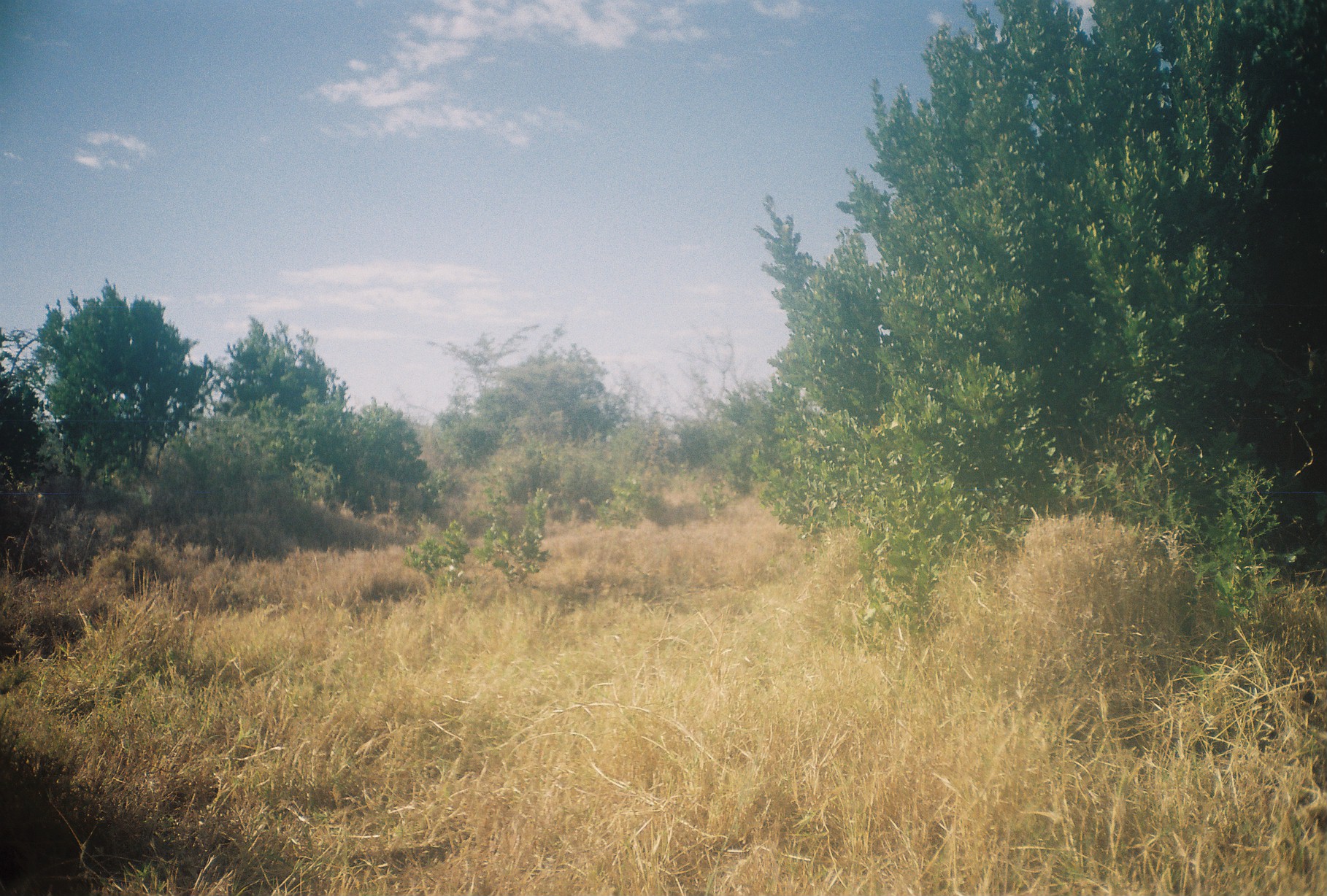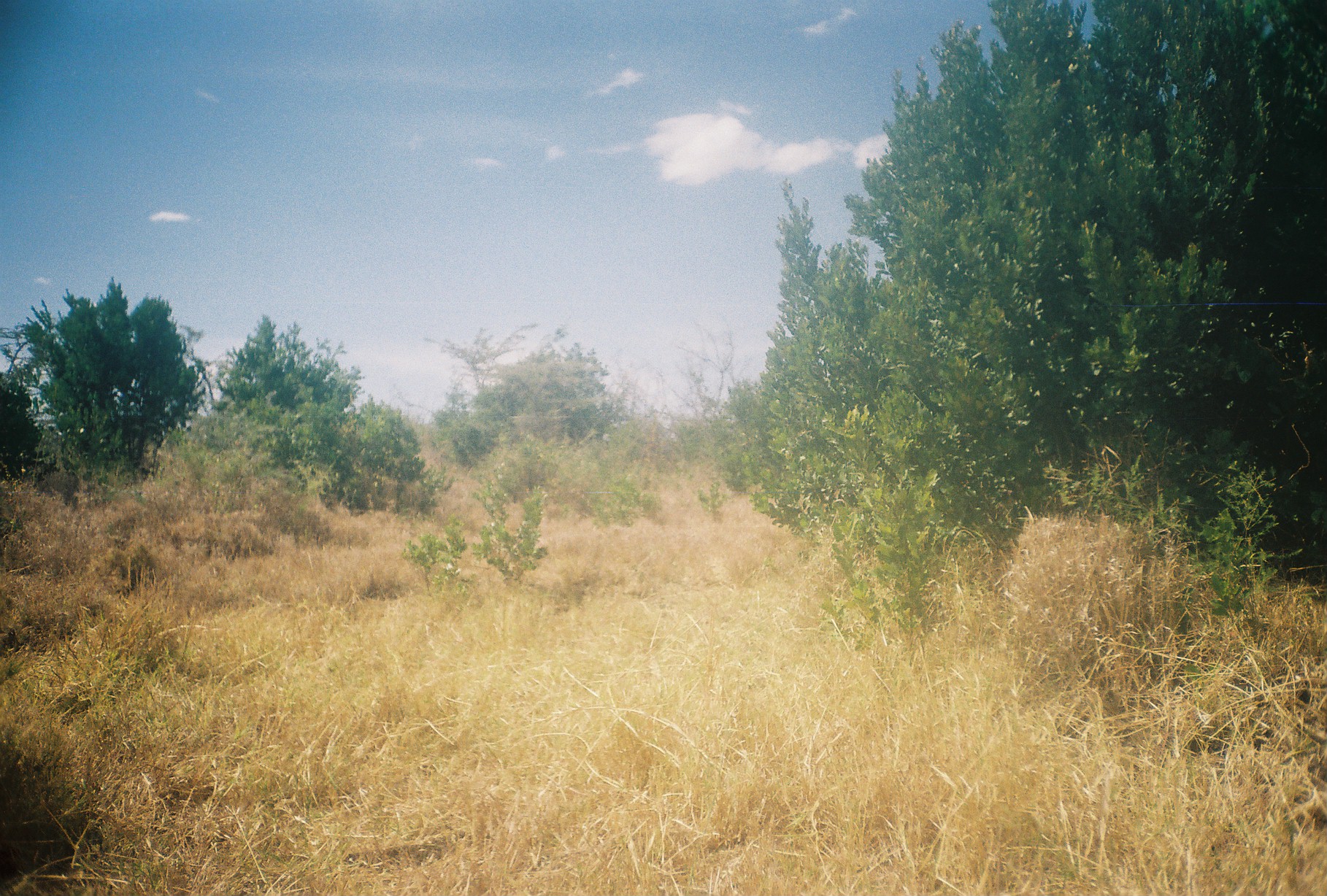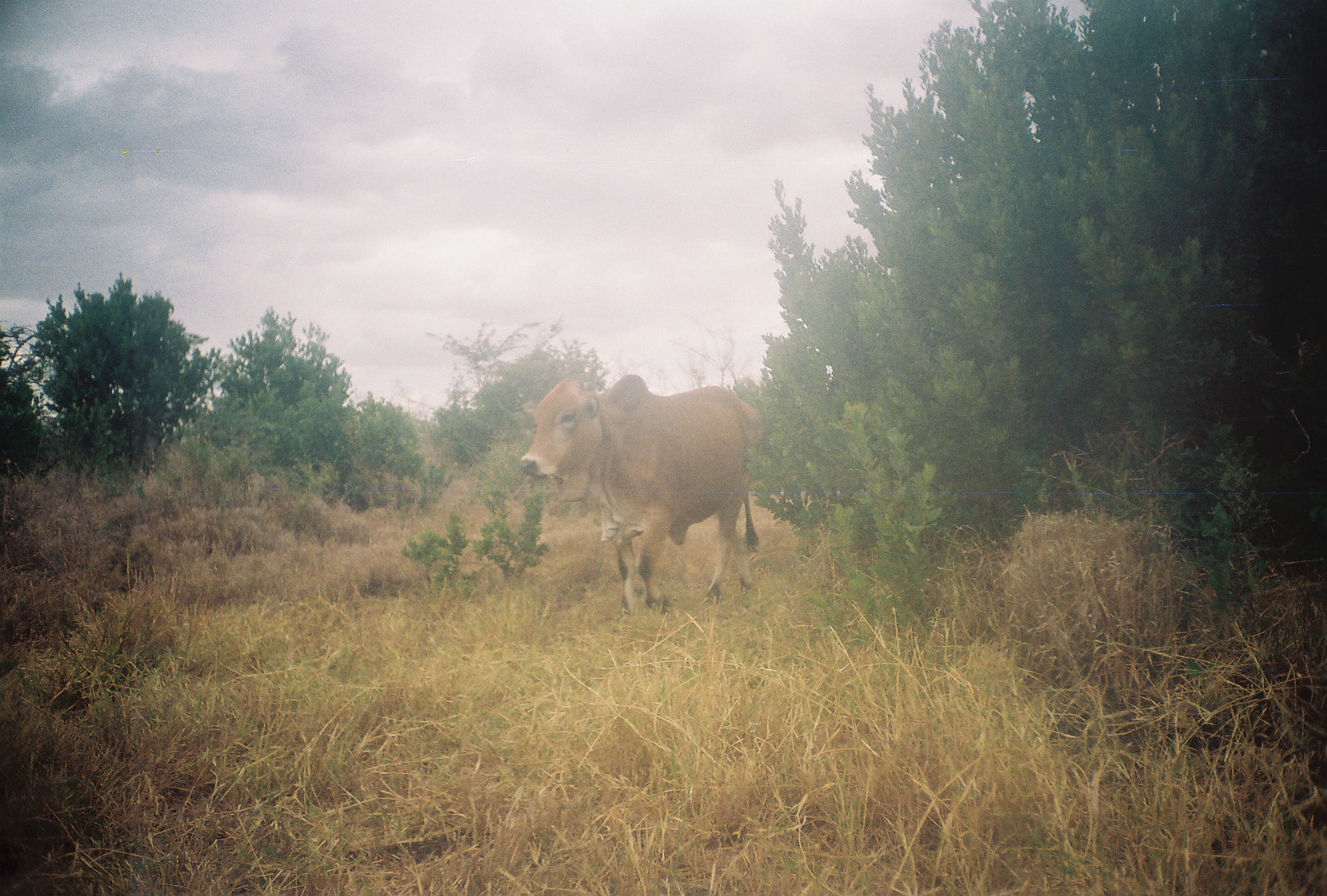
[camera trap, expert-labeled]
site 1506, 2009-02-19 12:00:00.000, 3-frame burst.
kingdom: Animalia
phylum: Chordata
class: Mammalia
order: Artiodactyla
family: Bovidae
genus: Bos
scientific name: Bos taurus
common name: domestic cattle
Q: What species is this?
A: Bos taurus (domestic cattle).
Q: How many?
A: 1.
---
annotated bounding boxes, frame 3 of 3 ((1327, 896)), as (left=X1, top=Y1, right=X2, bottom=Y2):
bos taurus: (left=518, top=373, right=767, bottom=618)